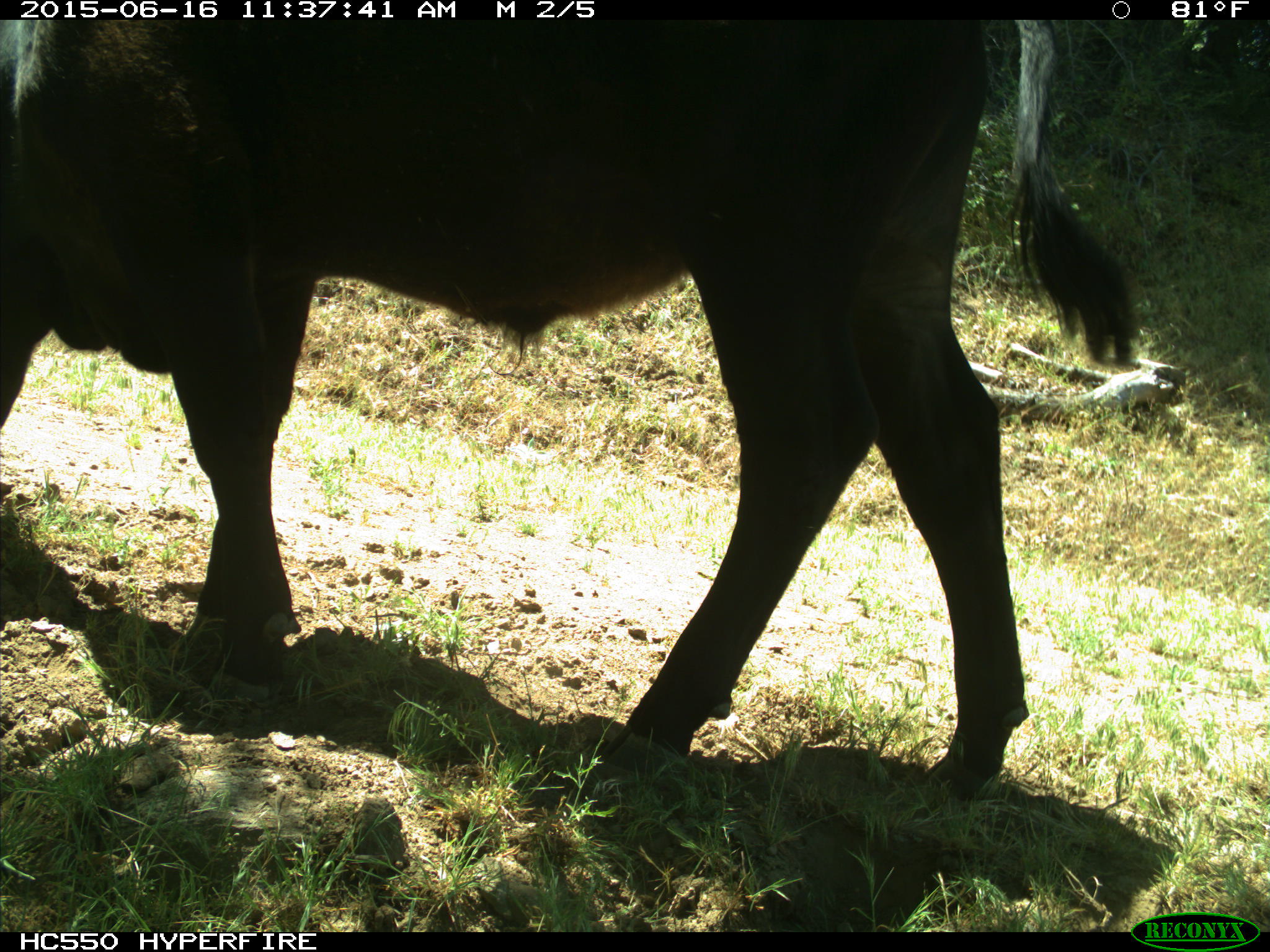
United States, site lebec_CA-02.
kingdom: Animalia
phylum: Chordata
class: Mammalia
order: Artiodactyla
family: Bovidae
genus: Bos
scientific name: Bos taurus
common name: domestic cow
Bos taurus (domestic cow).